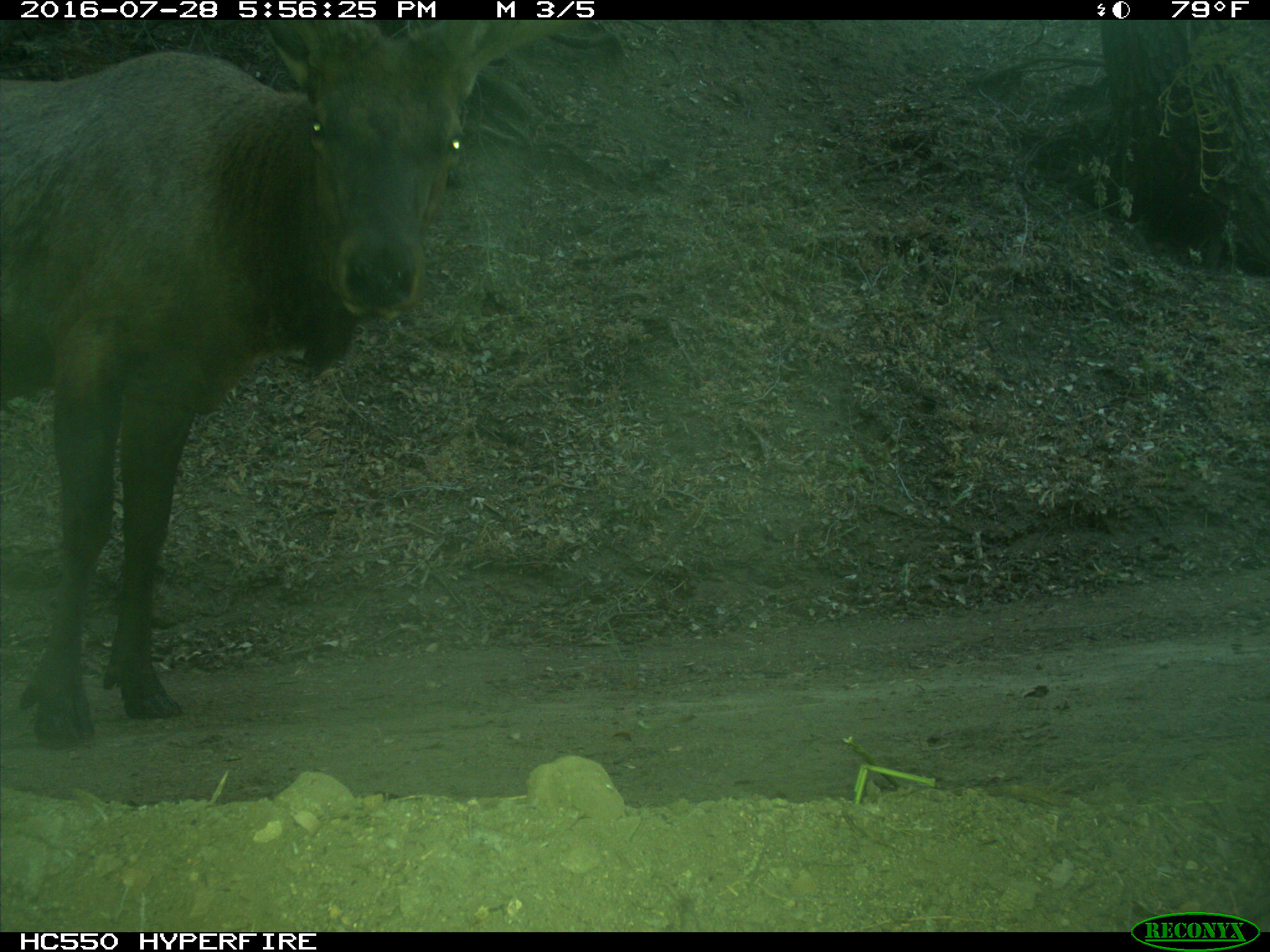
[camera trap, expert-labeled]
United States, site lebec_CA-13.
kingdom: Animalia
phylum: Chordata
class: Mammalia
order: Artiodactyla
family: Cervidae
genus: Cervus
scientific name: Cervus canadensis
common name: elk